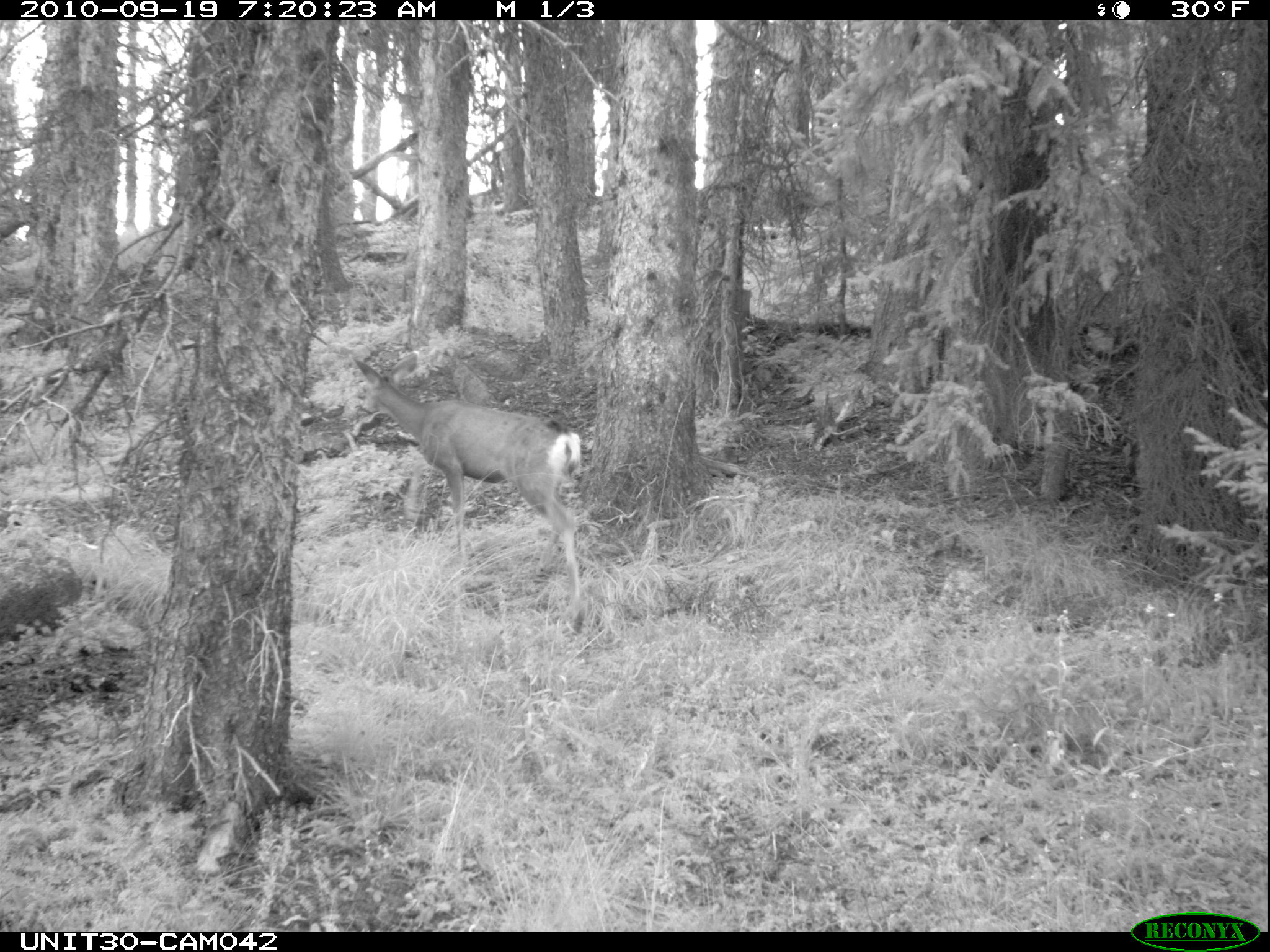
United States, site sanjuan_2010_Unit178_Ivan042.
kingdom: Animalia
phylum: Chordata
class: Mammalia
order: Artiodactyla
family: Cervidae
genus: Odocoileus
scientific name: Odocoileus hemionus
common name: mule deer